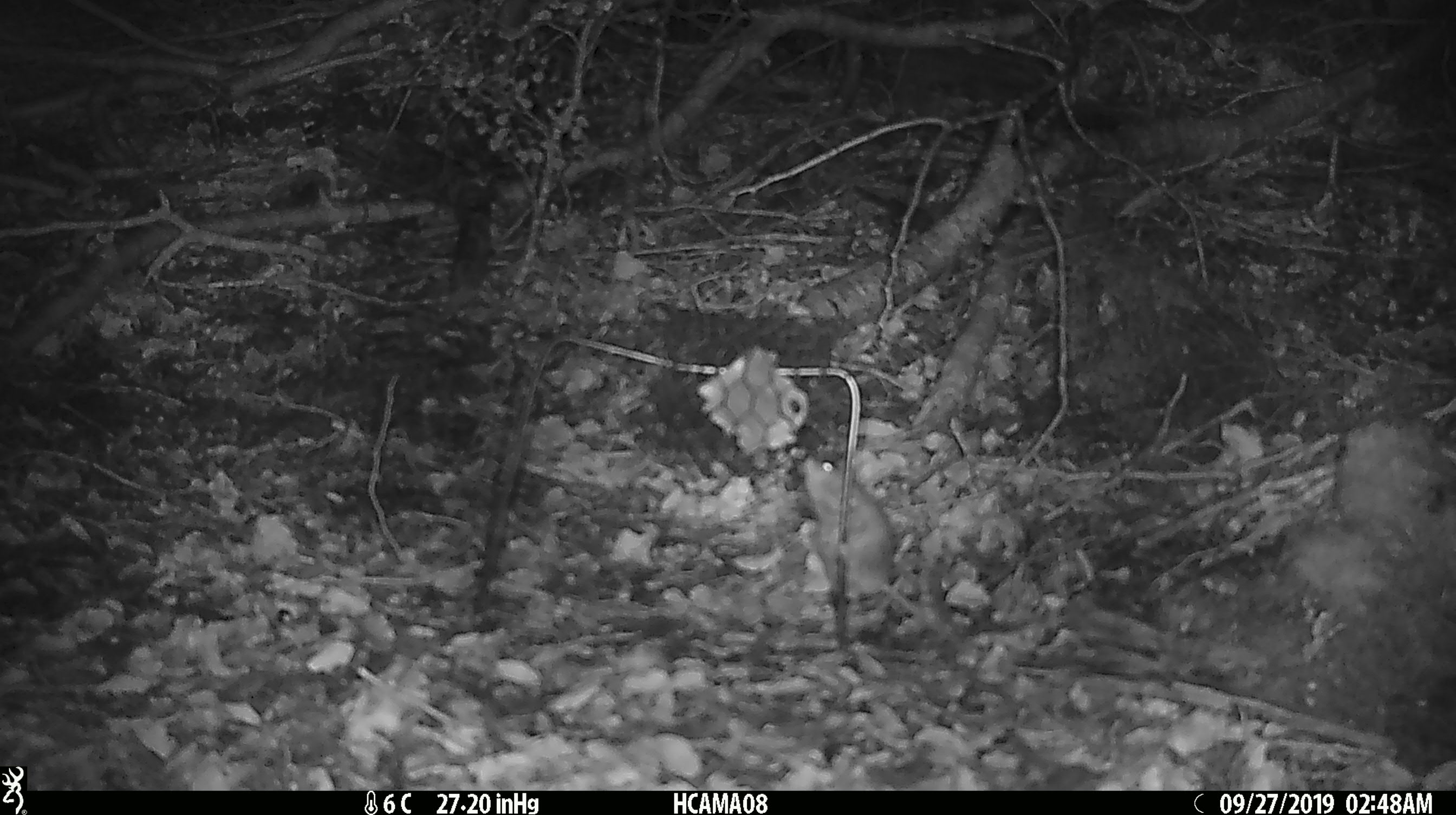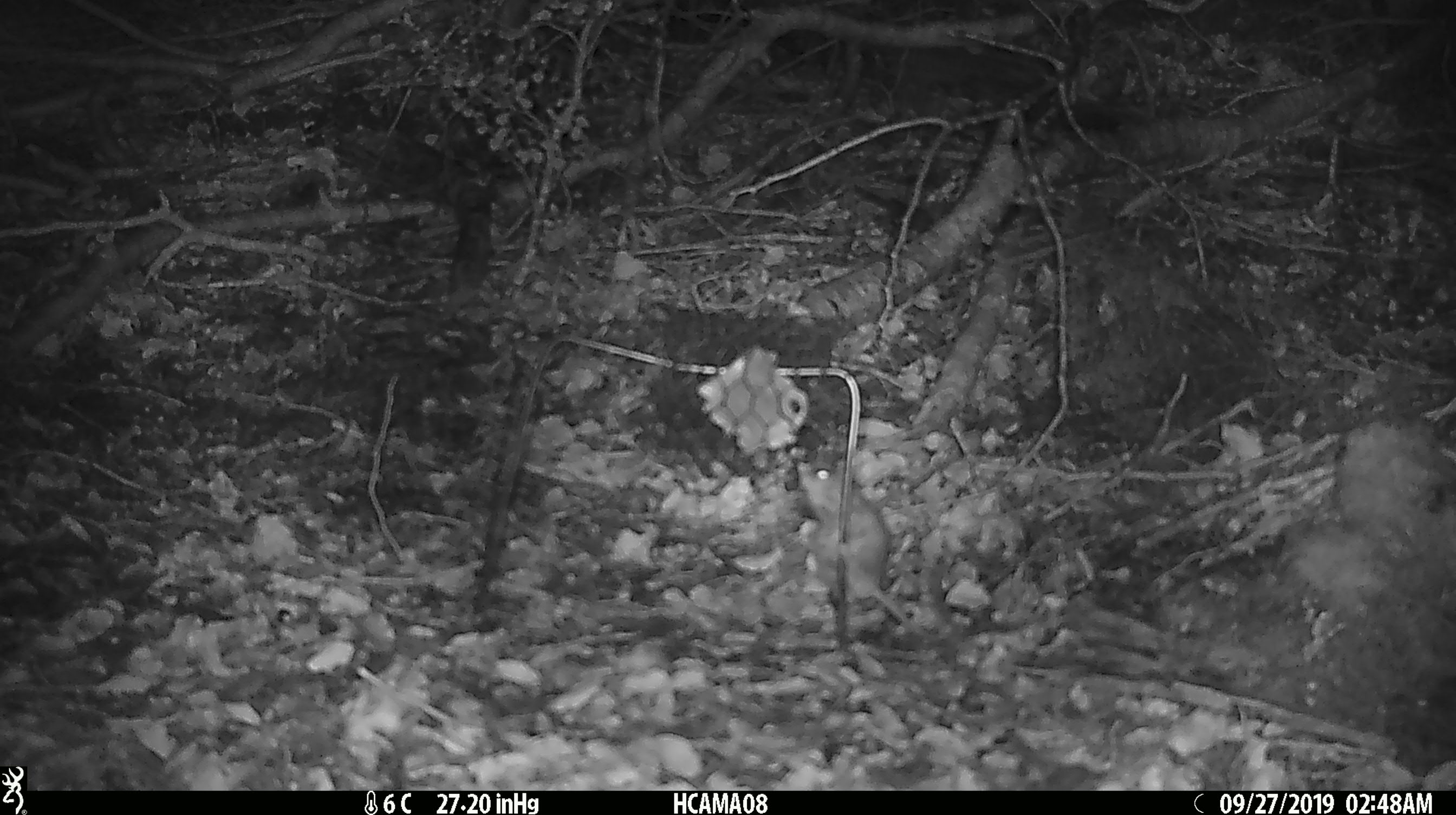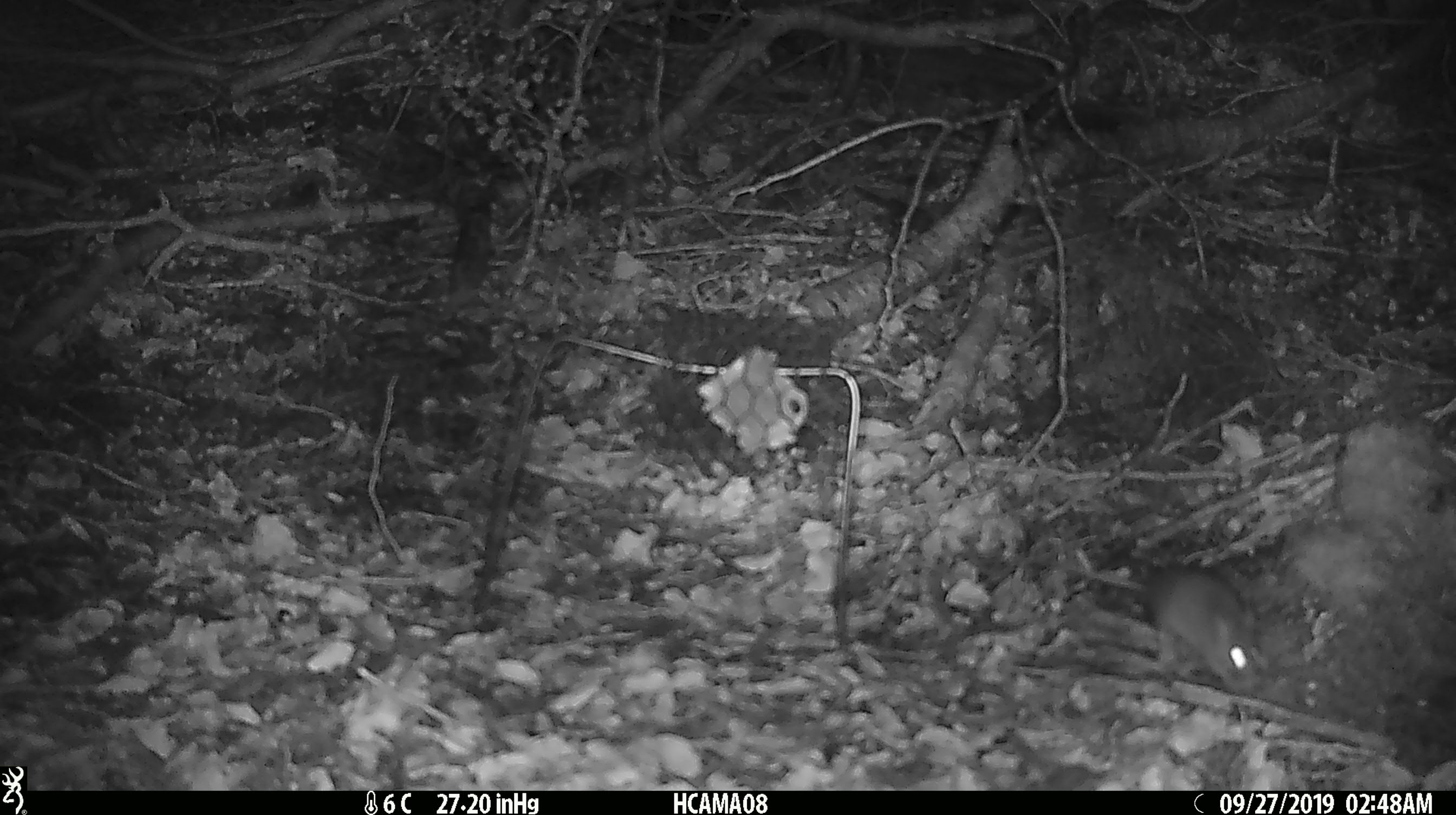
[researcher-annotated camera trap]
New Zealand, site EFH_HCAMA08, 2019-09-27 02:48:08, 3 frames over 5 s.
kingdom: Animalia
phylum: Chordata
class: Mammalia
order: Rodentia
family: Muridae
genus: Mus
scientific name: Mus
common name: mouse